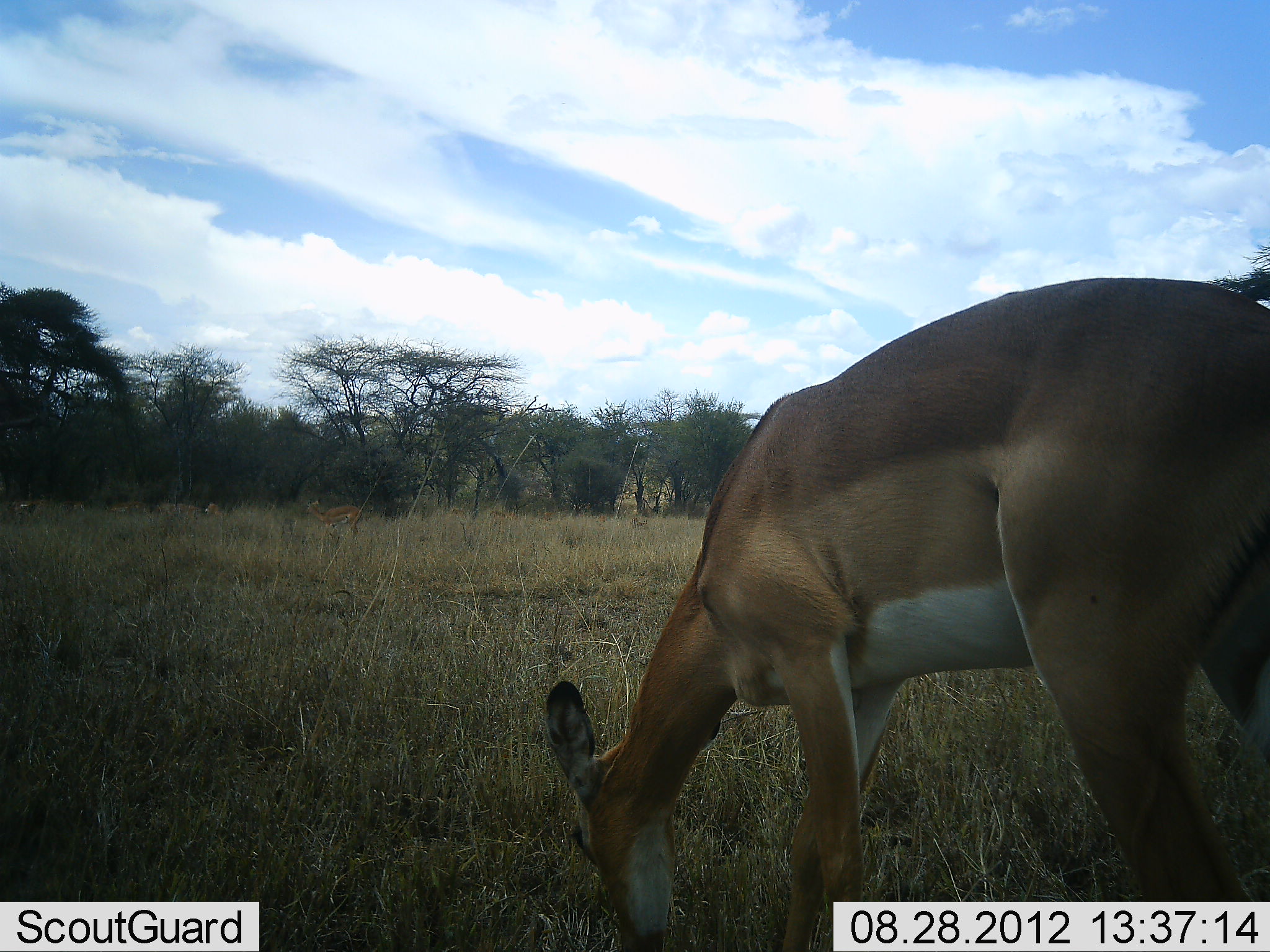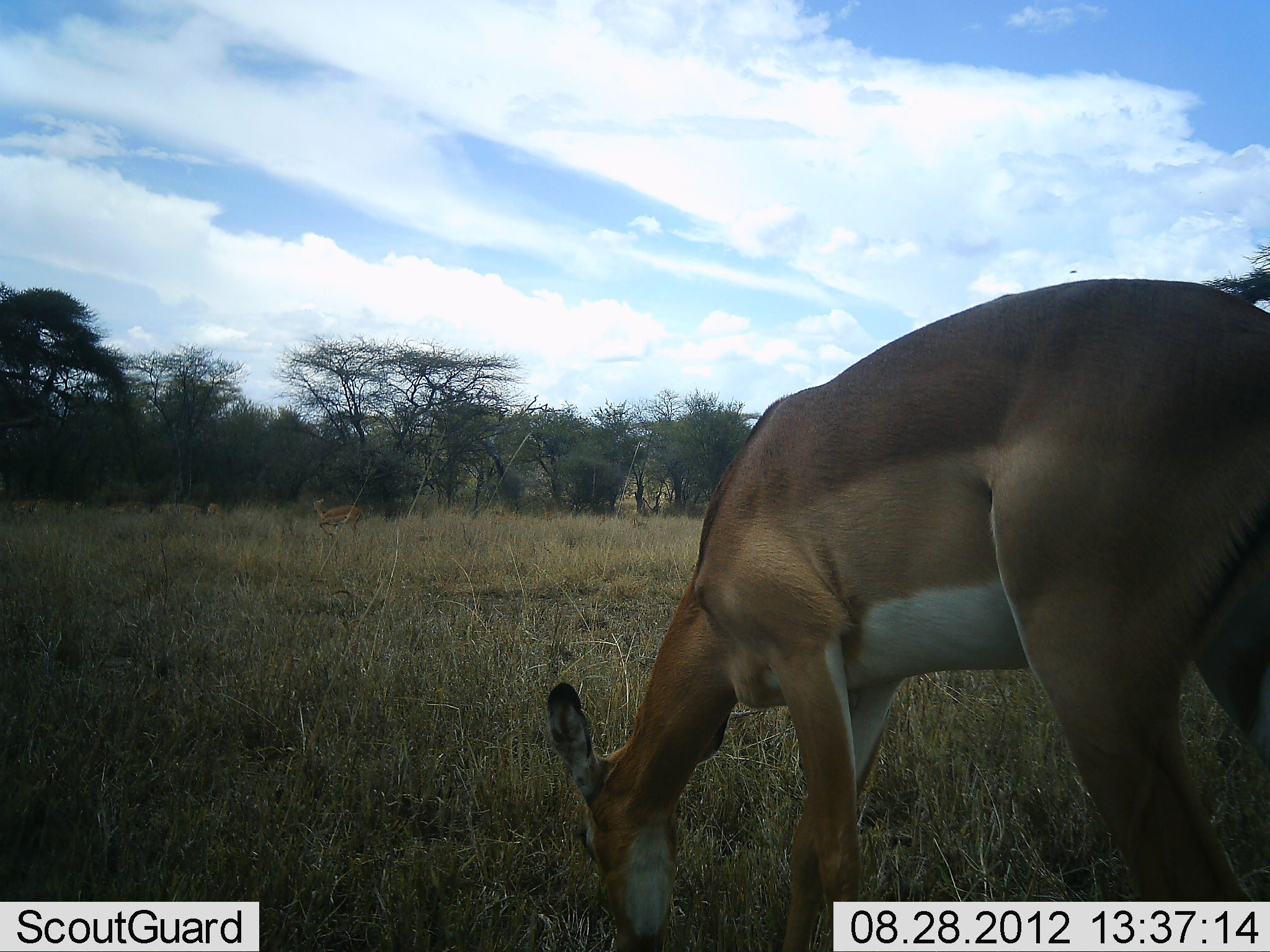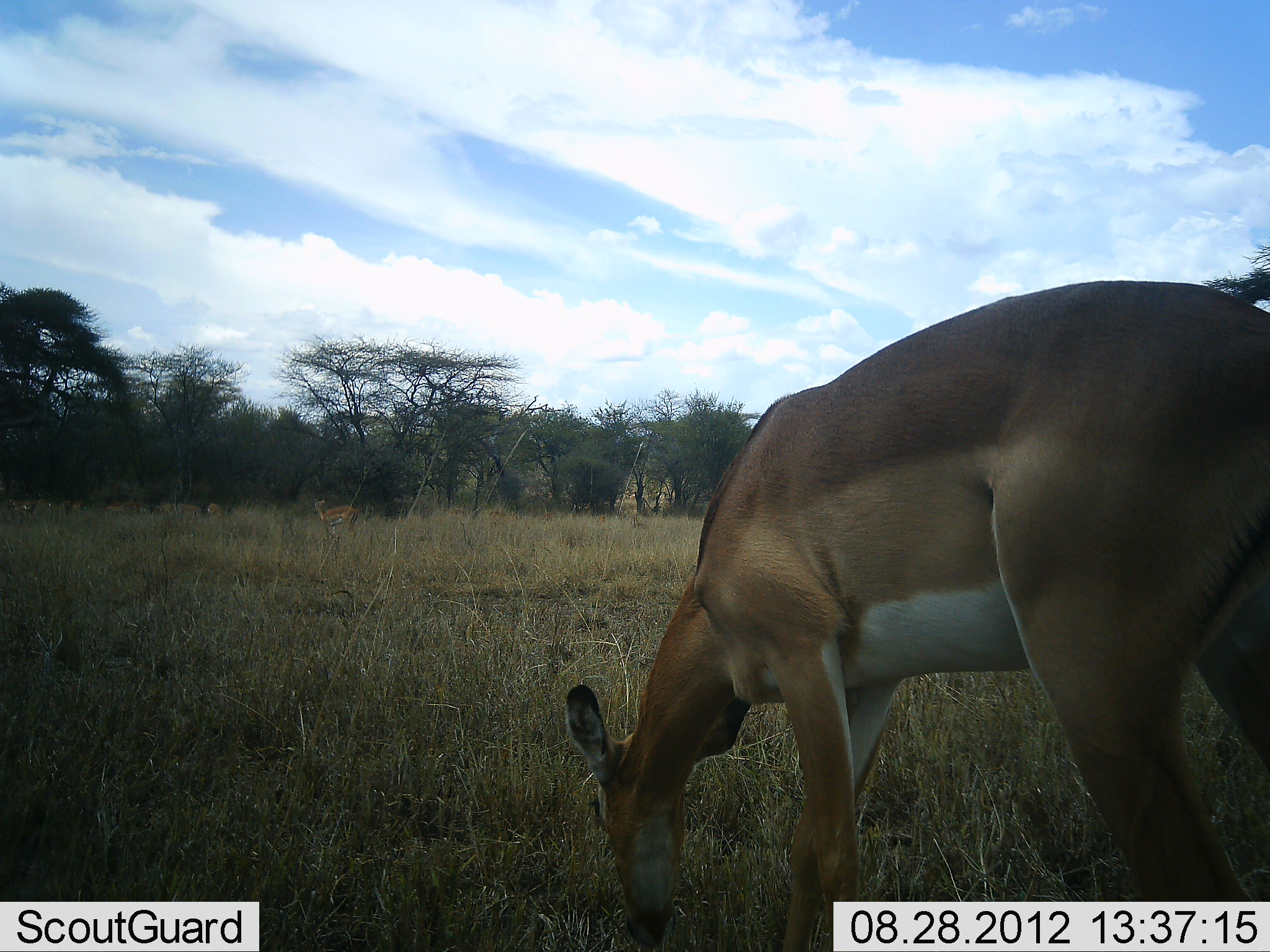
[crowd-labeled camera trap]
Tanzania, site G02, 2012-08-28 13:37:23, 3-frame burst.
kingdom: Animalia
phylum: Chordata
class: Mammalia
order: Artiodactyla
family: Bovidae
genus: Aepyceros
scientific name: Aepyceros melampus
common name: impala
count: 1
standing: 60%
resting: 0%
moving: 0%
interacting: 0%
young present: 0%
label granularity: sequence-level